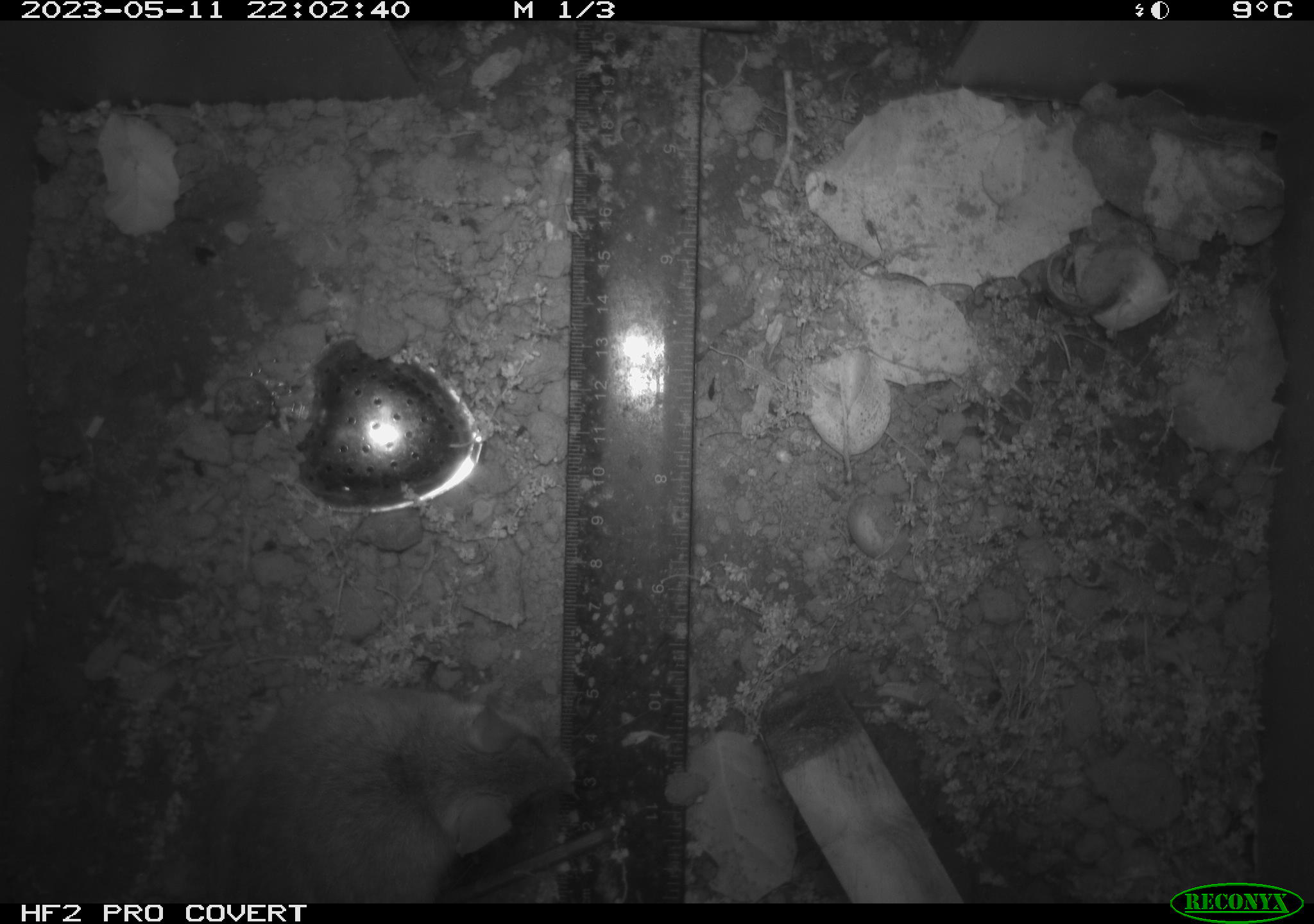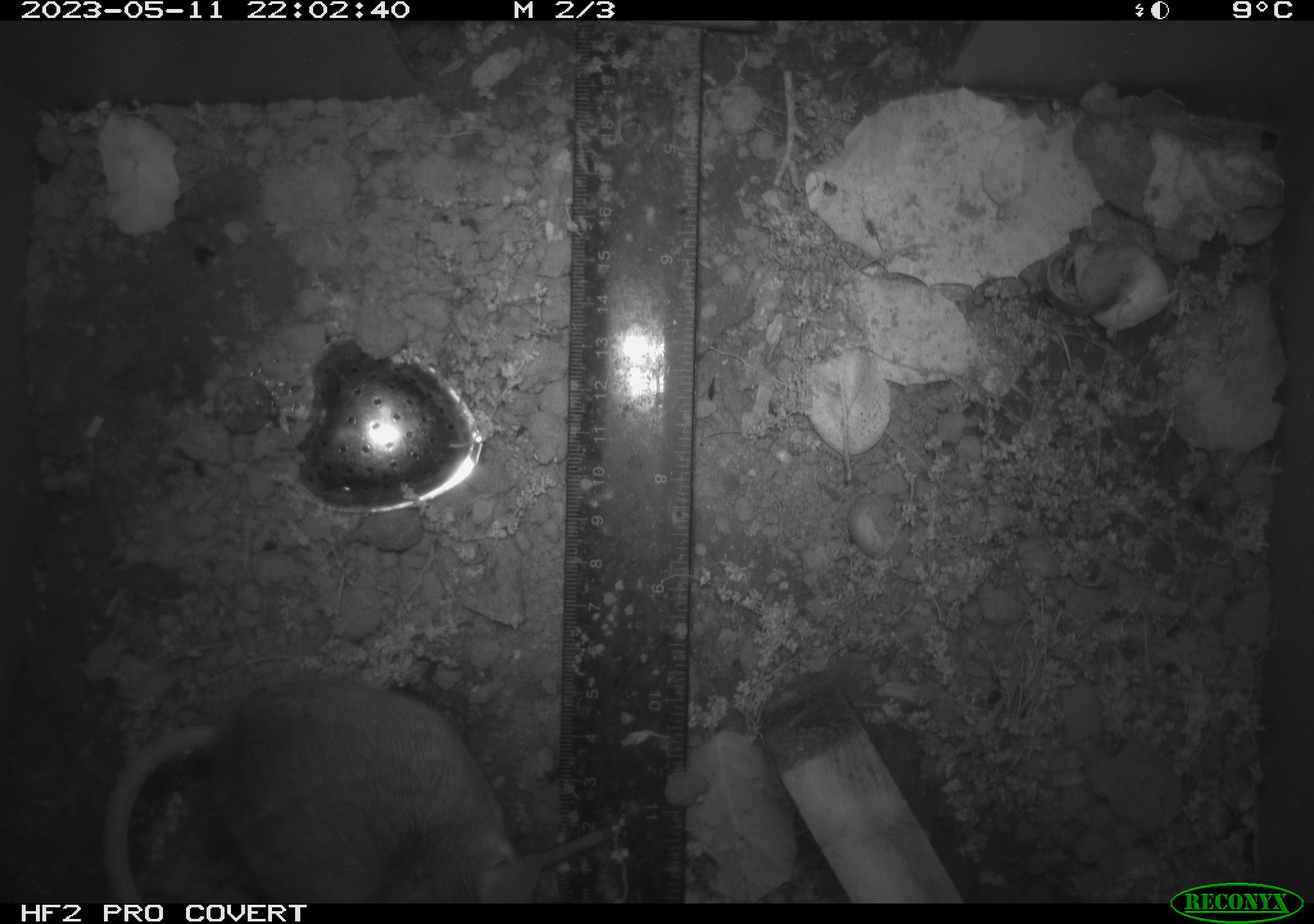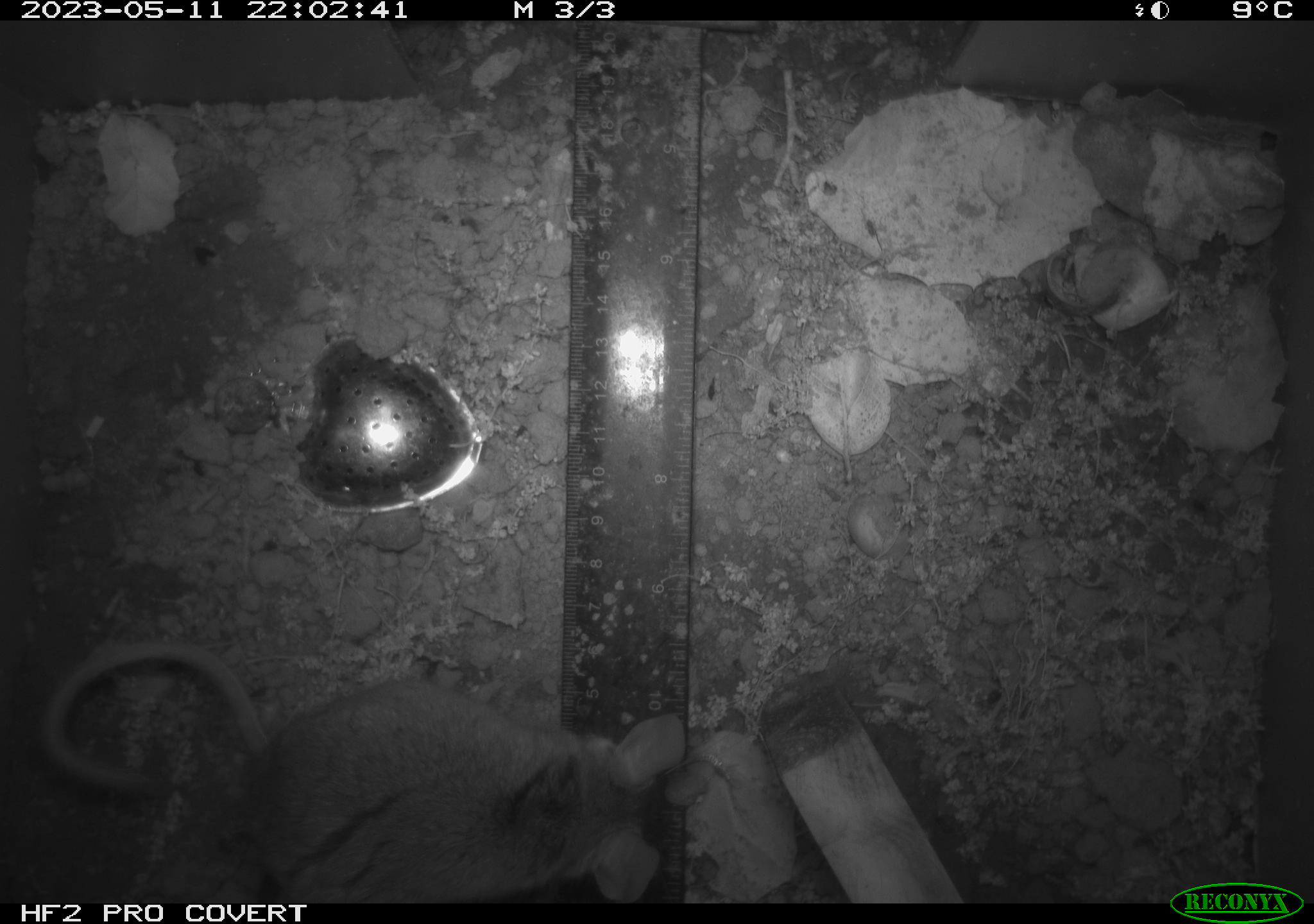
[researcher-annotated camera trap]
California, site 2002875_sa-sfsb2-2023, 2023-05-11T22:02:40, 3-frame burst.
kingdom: Animalia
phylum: Chordata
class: Mammalia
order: Rodentia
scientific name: Rodentia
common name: mouse species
Mouse species (Rodentia).